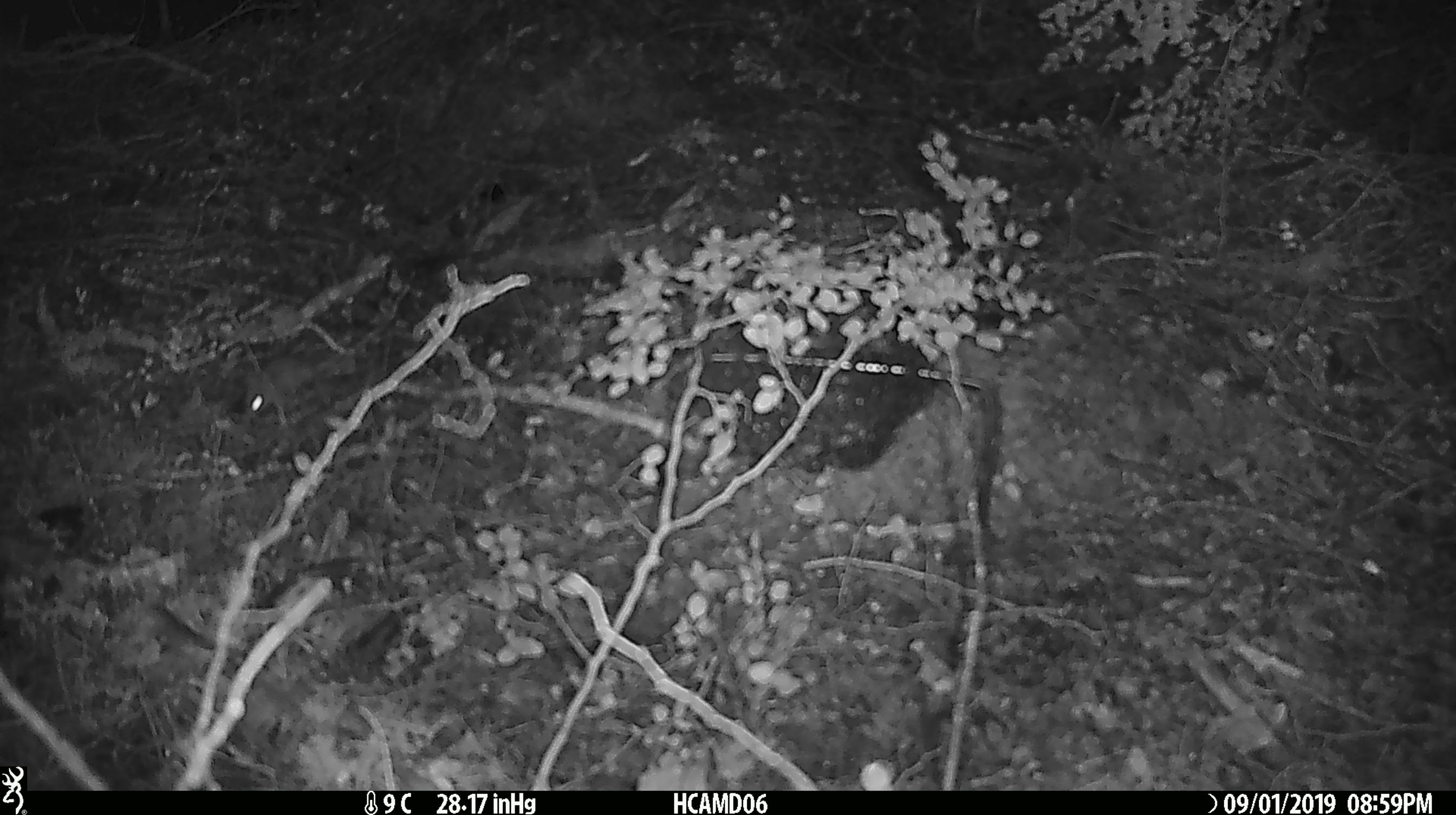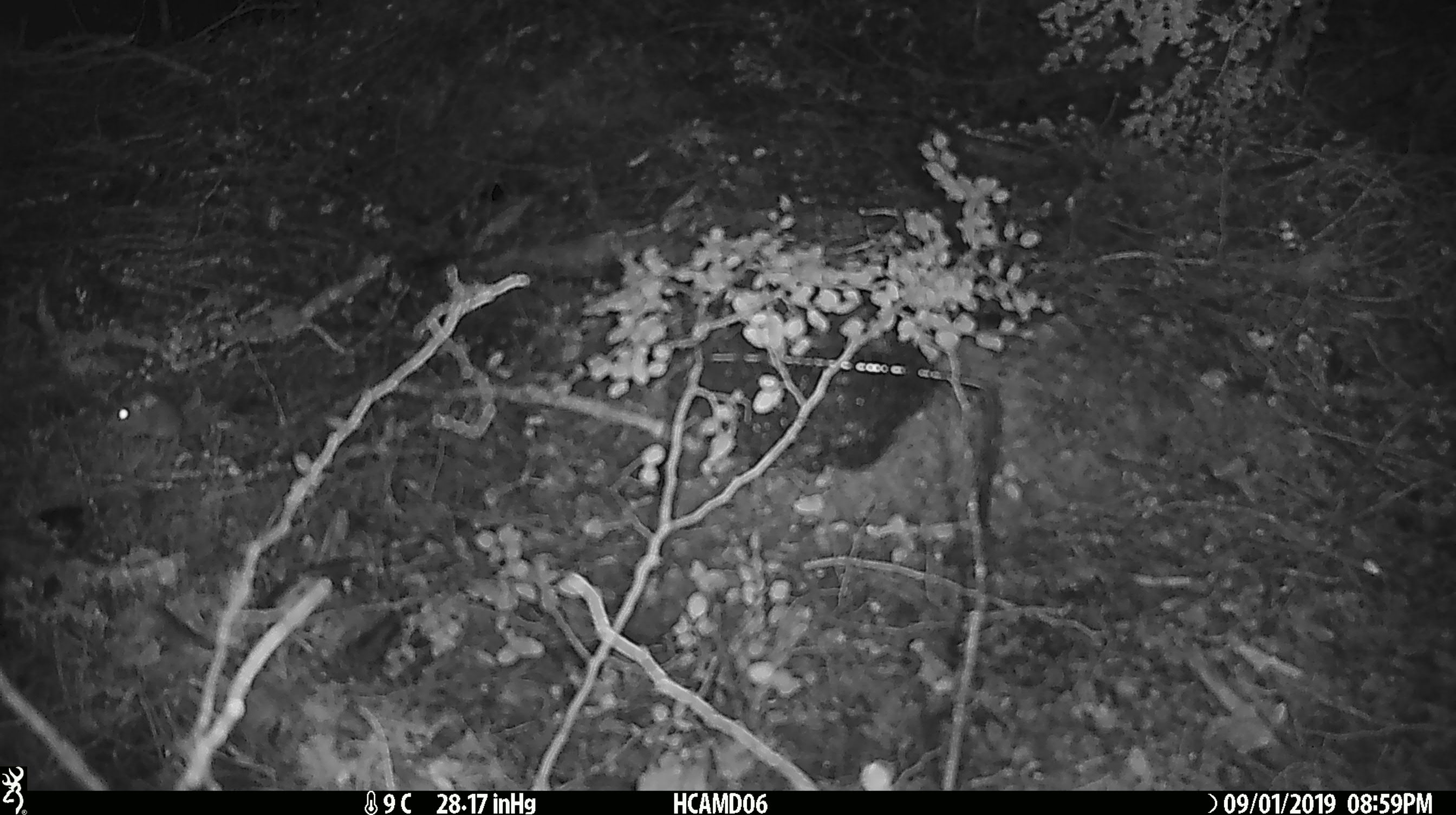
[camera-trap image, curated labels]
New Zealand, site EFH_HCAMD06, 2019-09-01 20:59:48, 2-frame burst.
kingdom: Animalia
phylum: Chordata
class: Mammalia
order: Rodentia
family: Muridae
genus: Mus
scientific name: Mus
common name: mouse